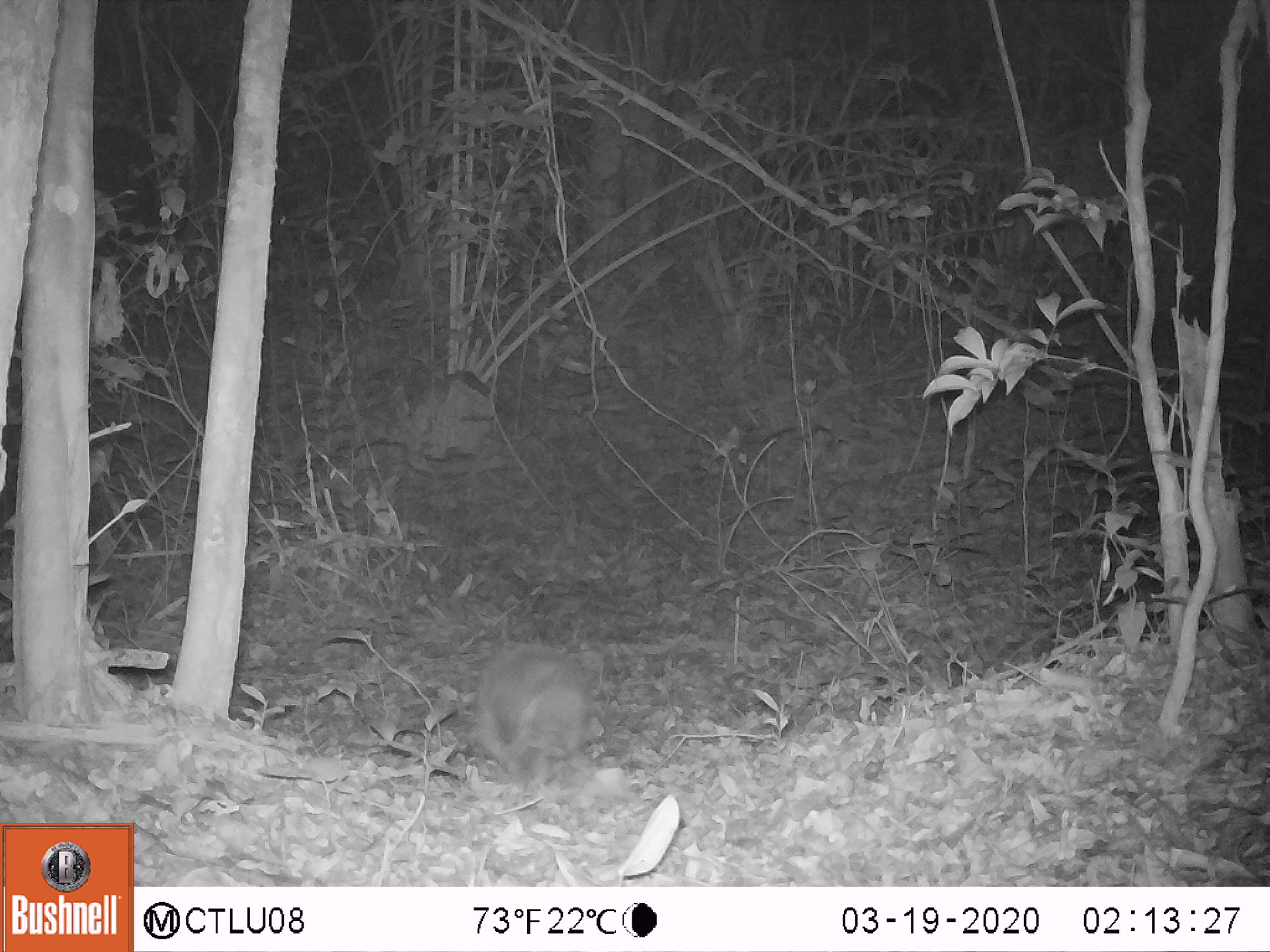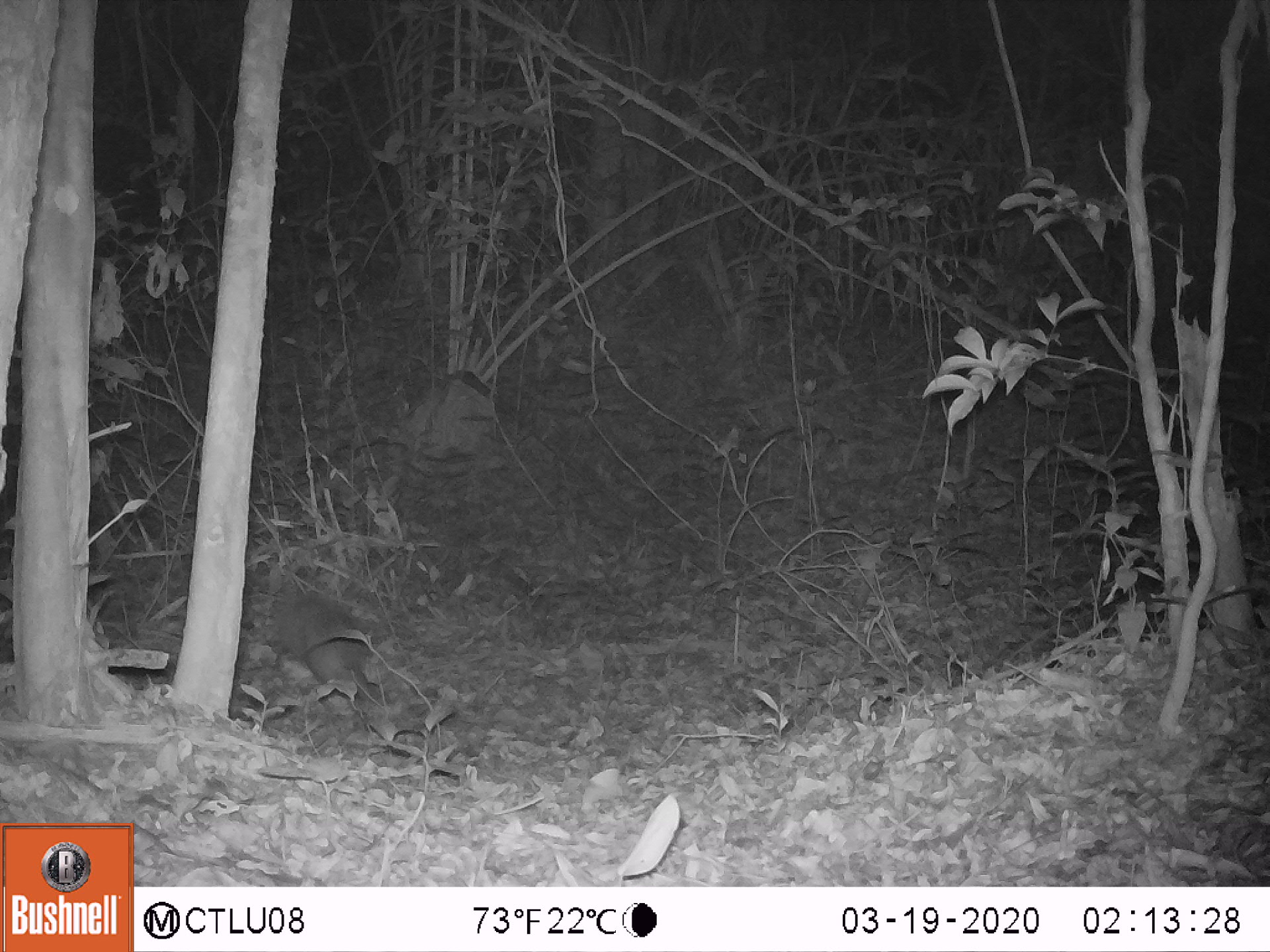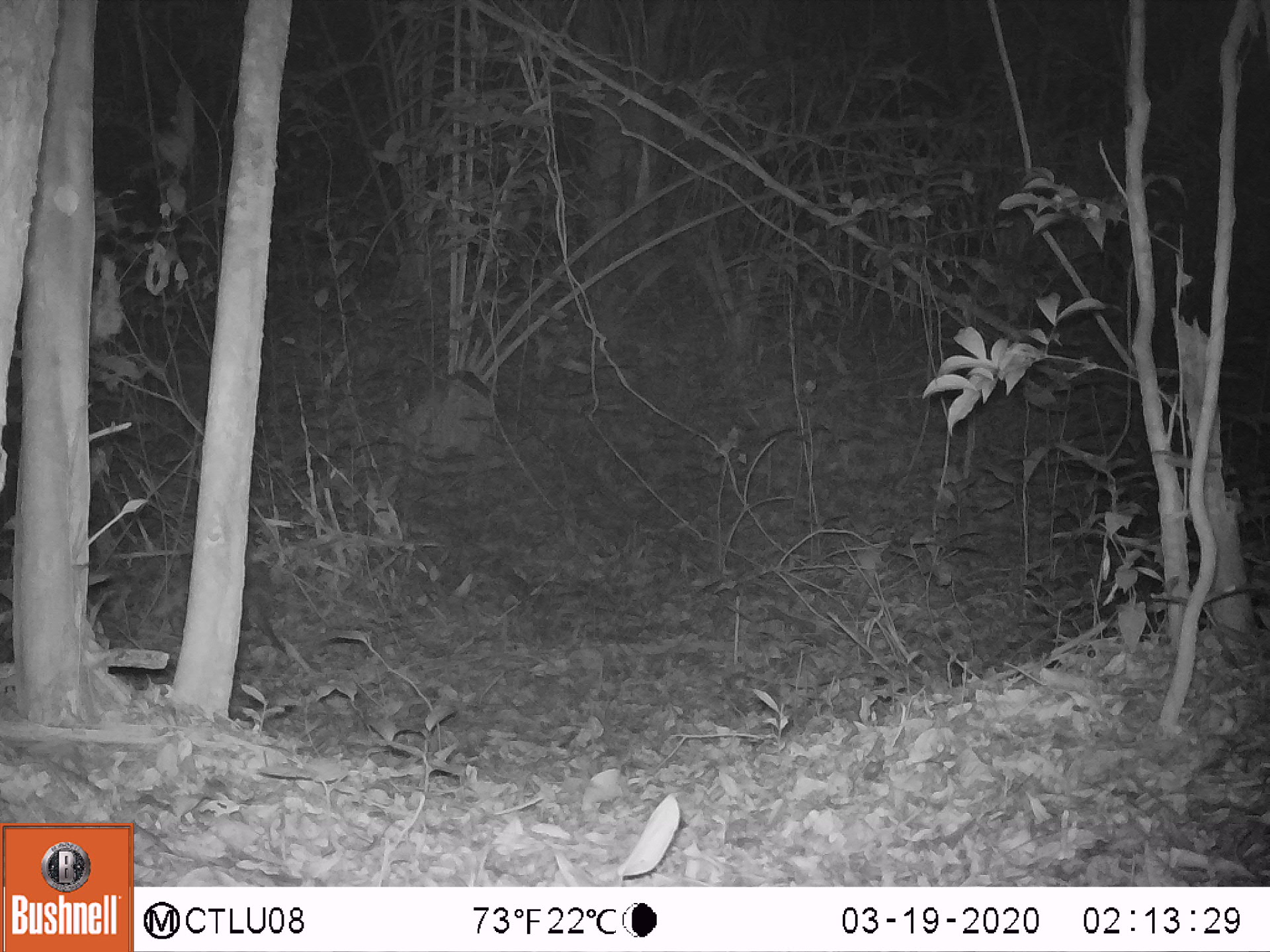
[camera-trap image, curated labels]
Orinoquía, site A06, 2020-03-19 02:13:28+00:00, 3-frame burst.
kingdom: Animalia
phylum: Chordata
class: Mammalia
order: Cingulata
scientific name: Cingulata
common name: armadillo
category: unknown armadillo